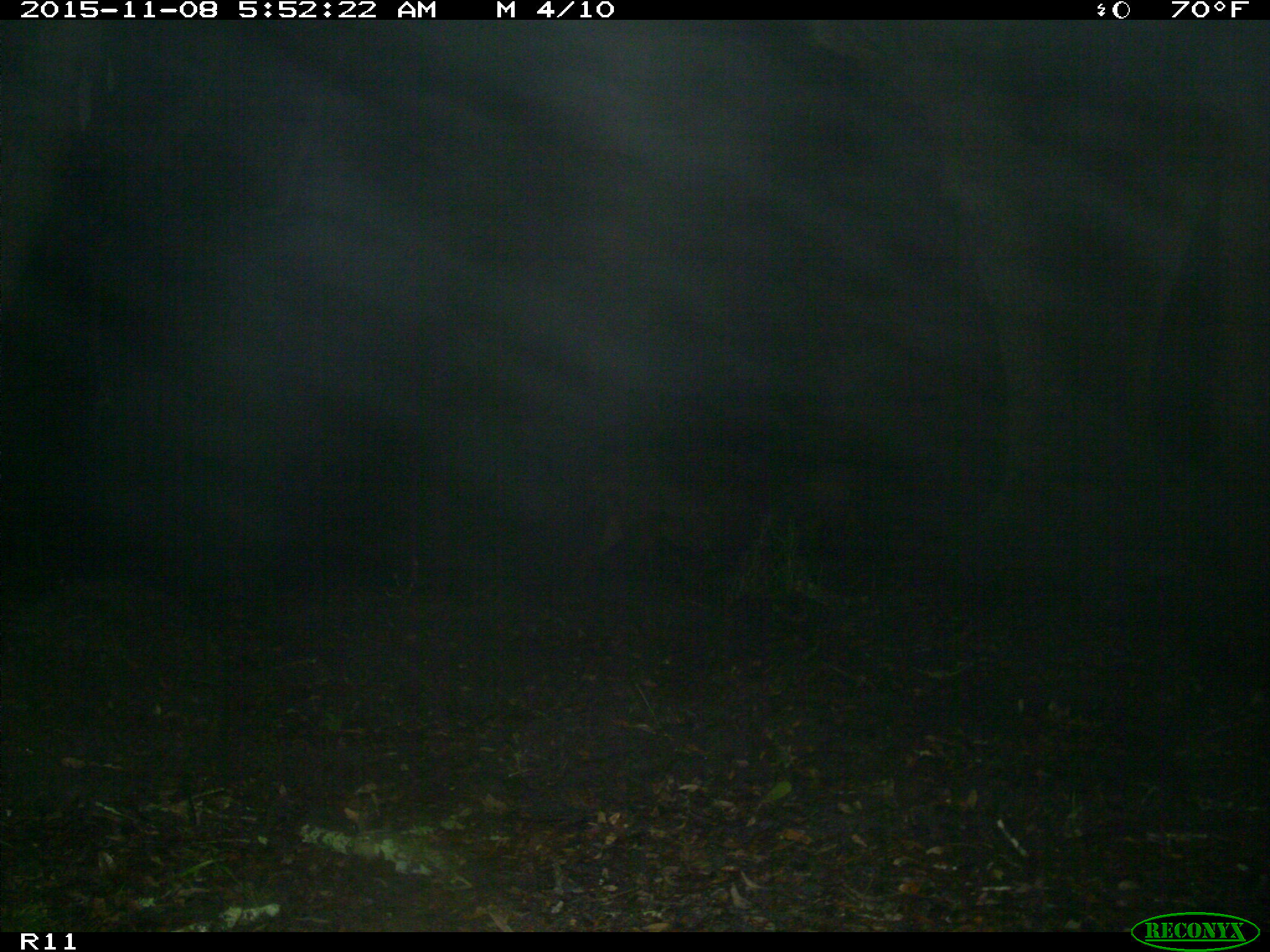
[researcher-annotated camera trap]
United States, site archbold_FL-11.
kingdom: Animalia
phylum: Chordata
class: Mammalia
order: Artiodactyla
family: Suidae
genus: Sus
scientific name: Sus scrofa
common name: wild boar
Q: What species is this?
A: Sus scrofa (wild boar).